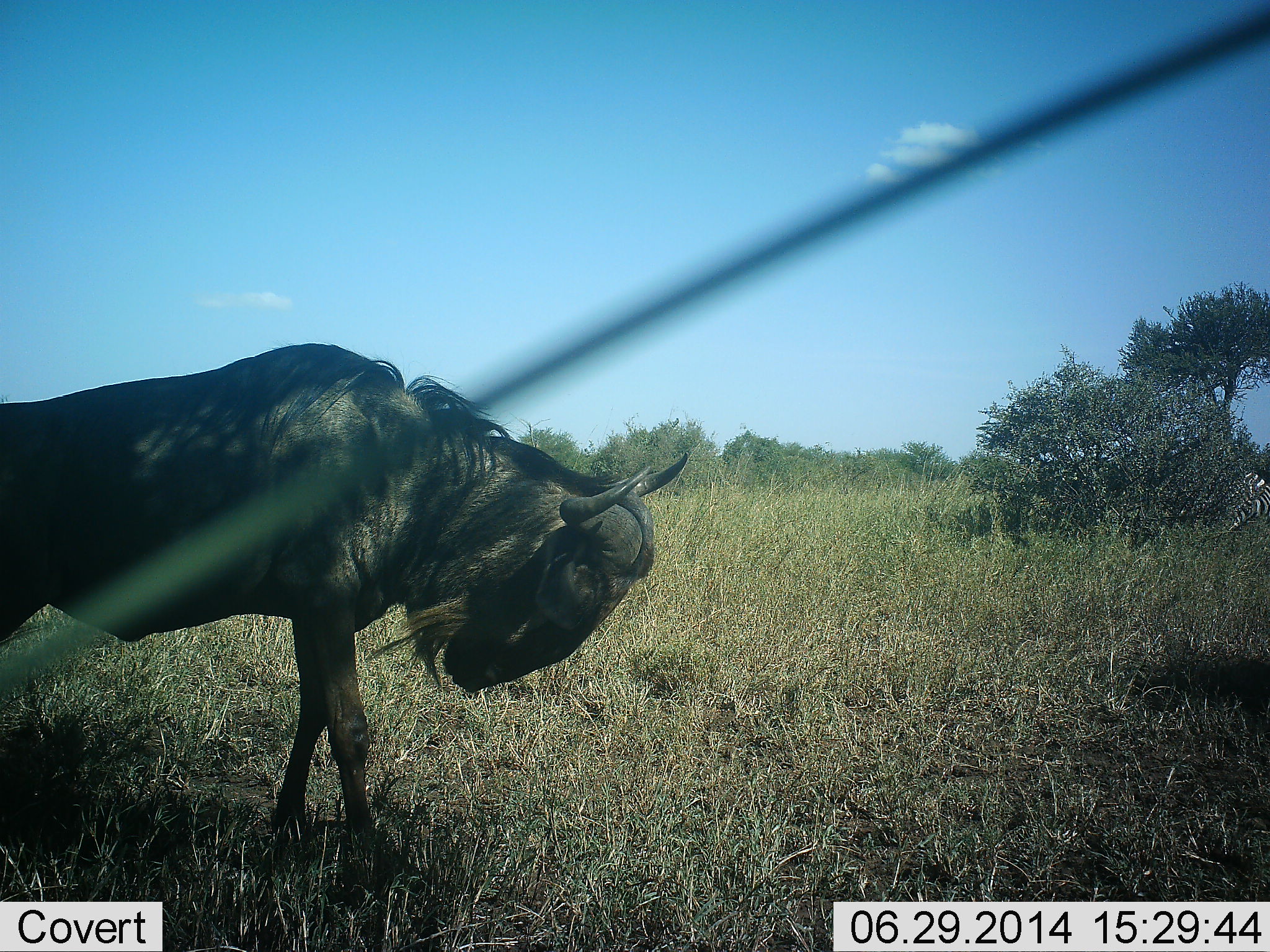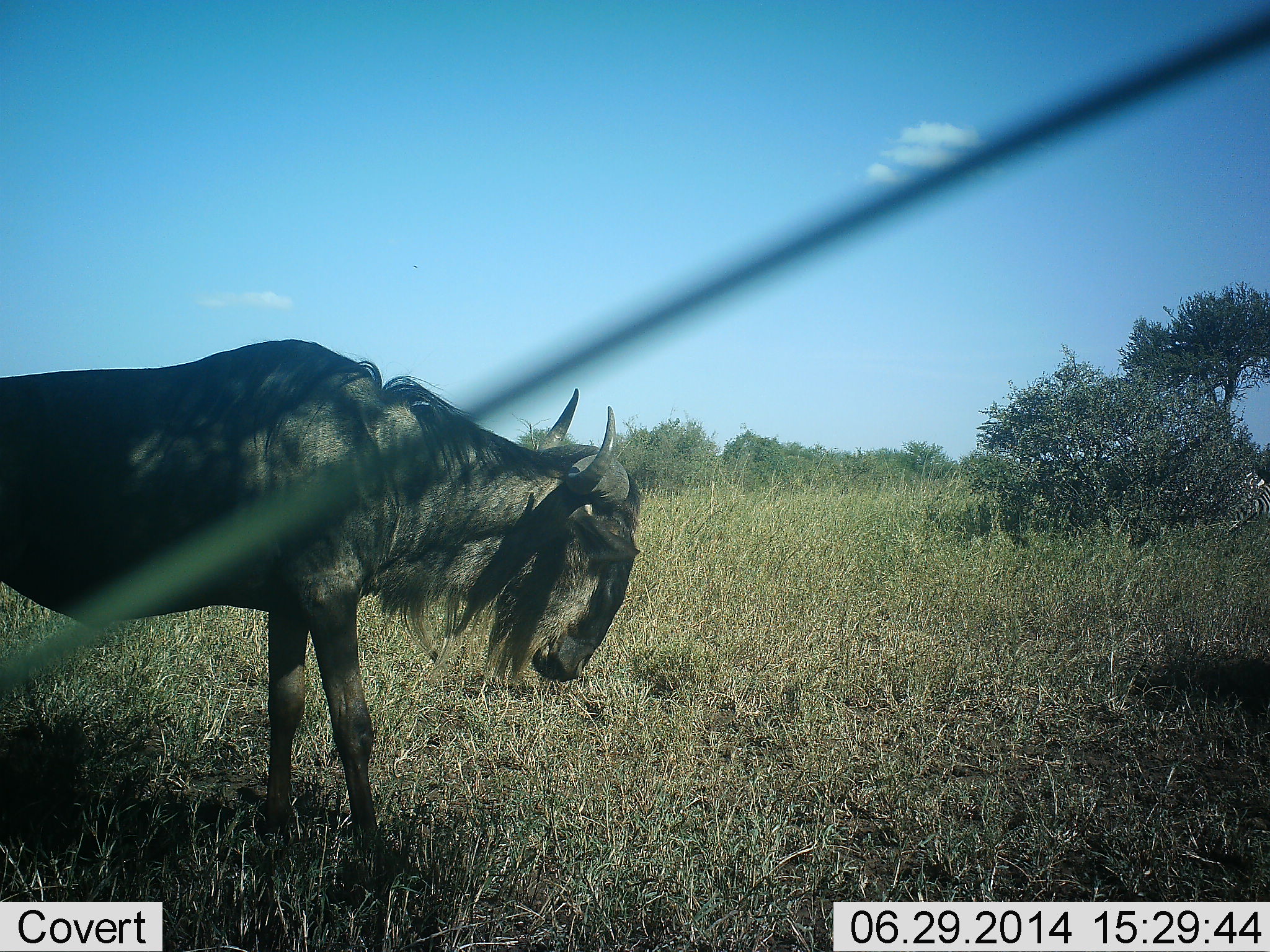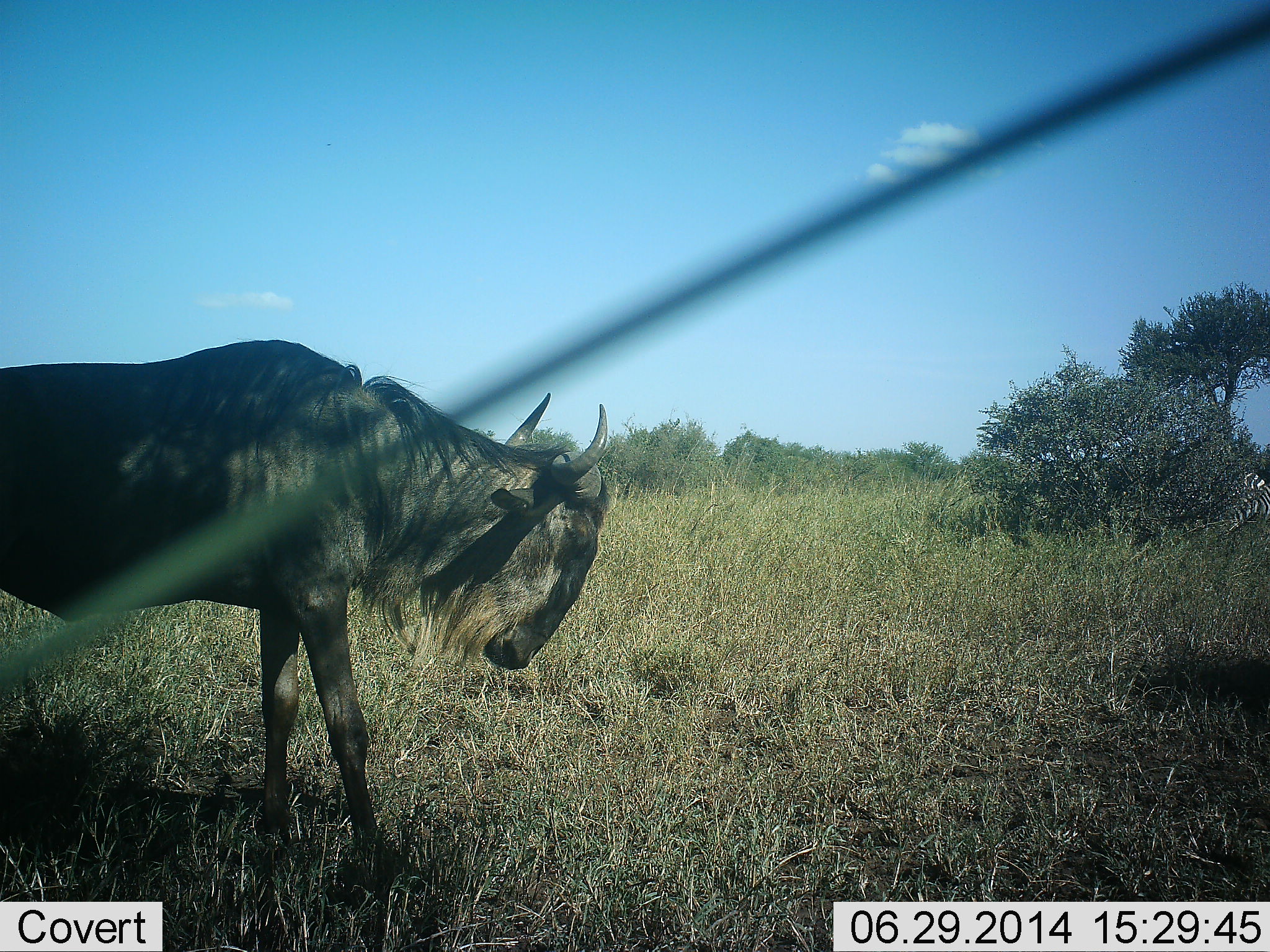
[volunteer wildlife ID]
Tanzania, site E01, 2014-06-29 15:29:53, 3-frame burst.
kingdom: Animalia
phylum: Chordata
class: Mammalia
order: Artiodactyla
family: Bovidae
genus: Connochaetes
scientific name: Connochaetes taurinus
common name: blue wildebeest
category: wildebeest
Wildebeest (blue wildebeest) (Connochaetes taurinus), count 1. Behavior (volunteer vote fractions): standing 83%, resting 8%, moving 8%, interacting 0%. Young present (vote fraction): 0%. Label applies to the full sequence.